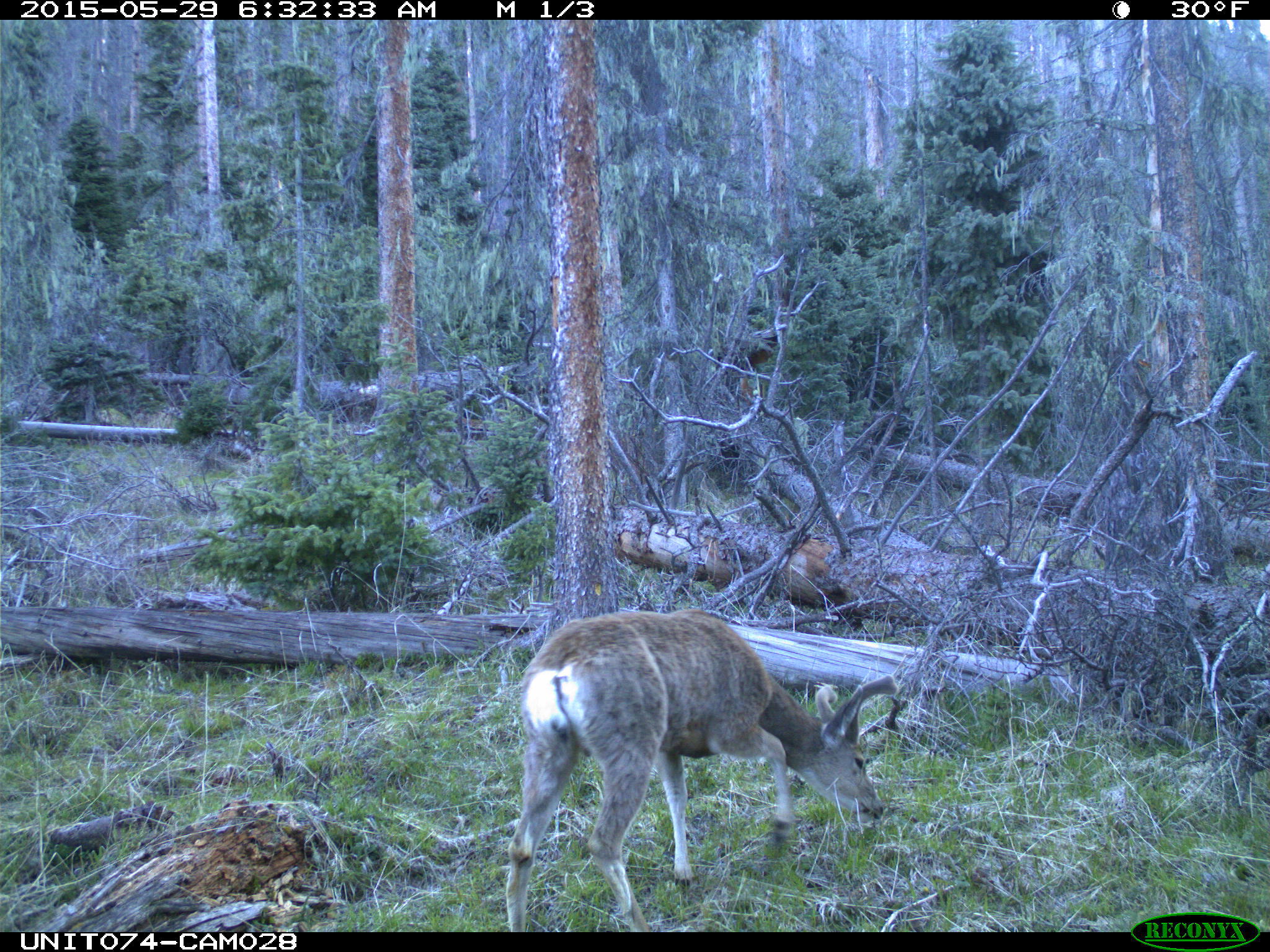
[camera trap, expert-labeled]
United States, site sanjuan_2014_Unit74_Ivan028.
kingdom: Animalia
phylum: Chordata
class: Mammalia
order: Artiodactyla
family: Cervidae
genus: Odocoileus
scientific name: Odocoileus hemionus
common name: mule deer